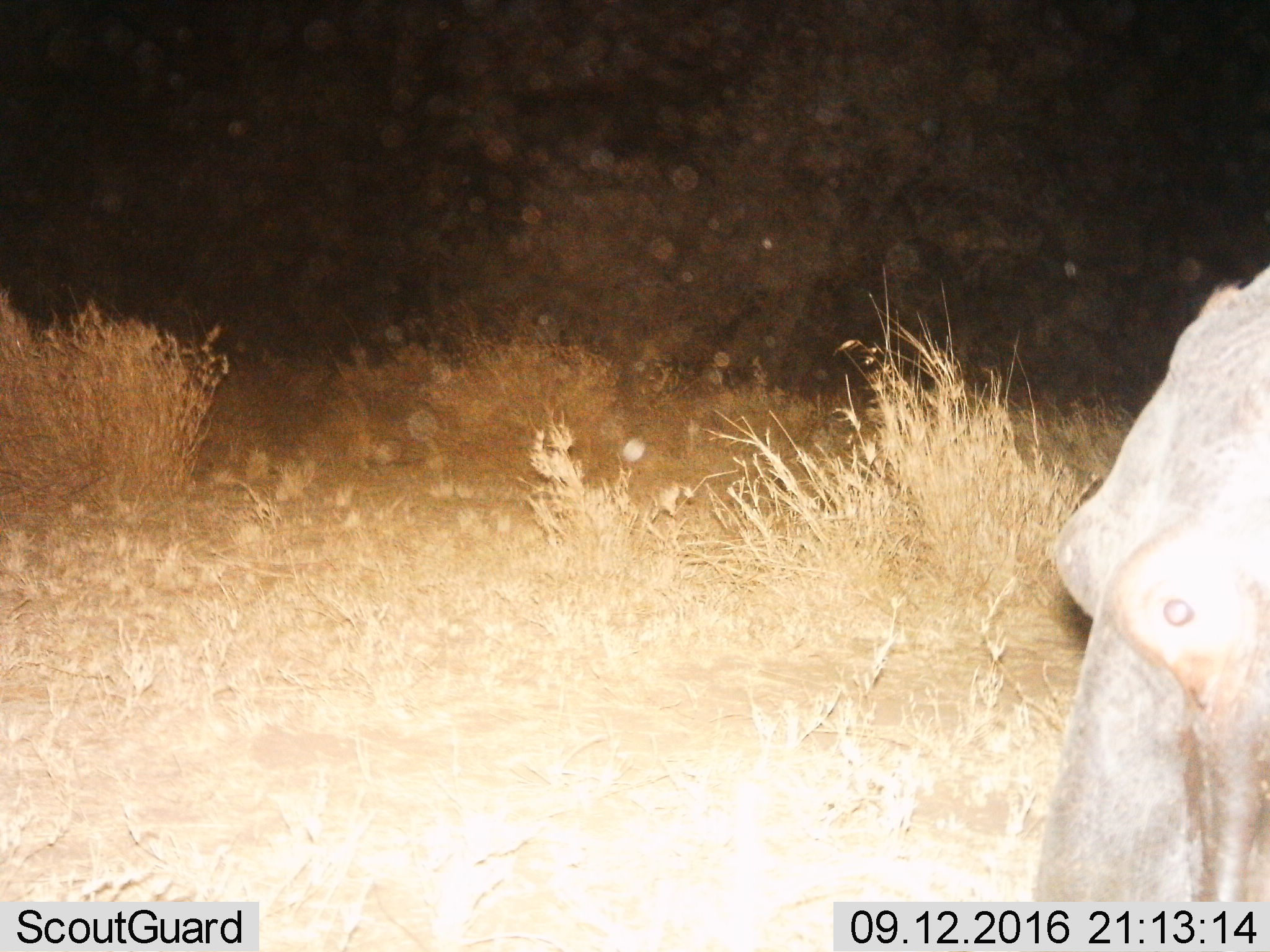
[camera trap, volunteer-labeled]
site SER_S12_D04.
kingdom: Animalia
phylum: Chordata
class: Mammalia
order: Artiodactyla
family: Hippopotamidae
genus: Hippopotamus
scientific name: Hippopotamus amphibius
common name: hippopotamus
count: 1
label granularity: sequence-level